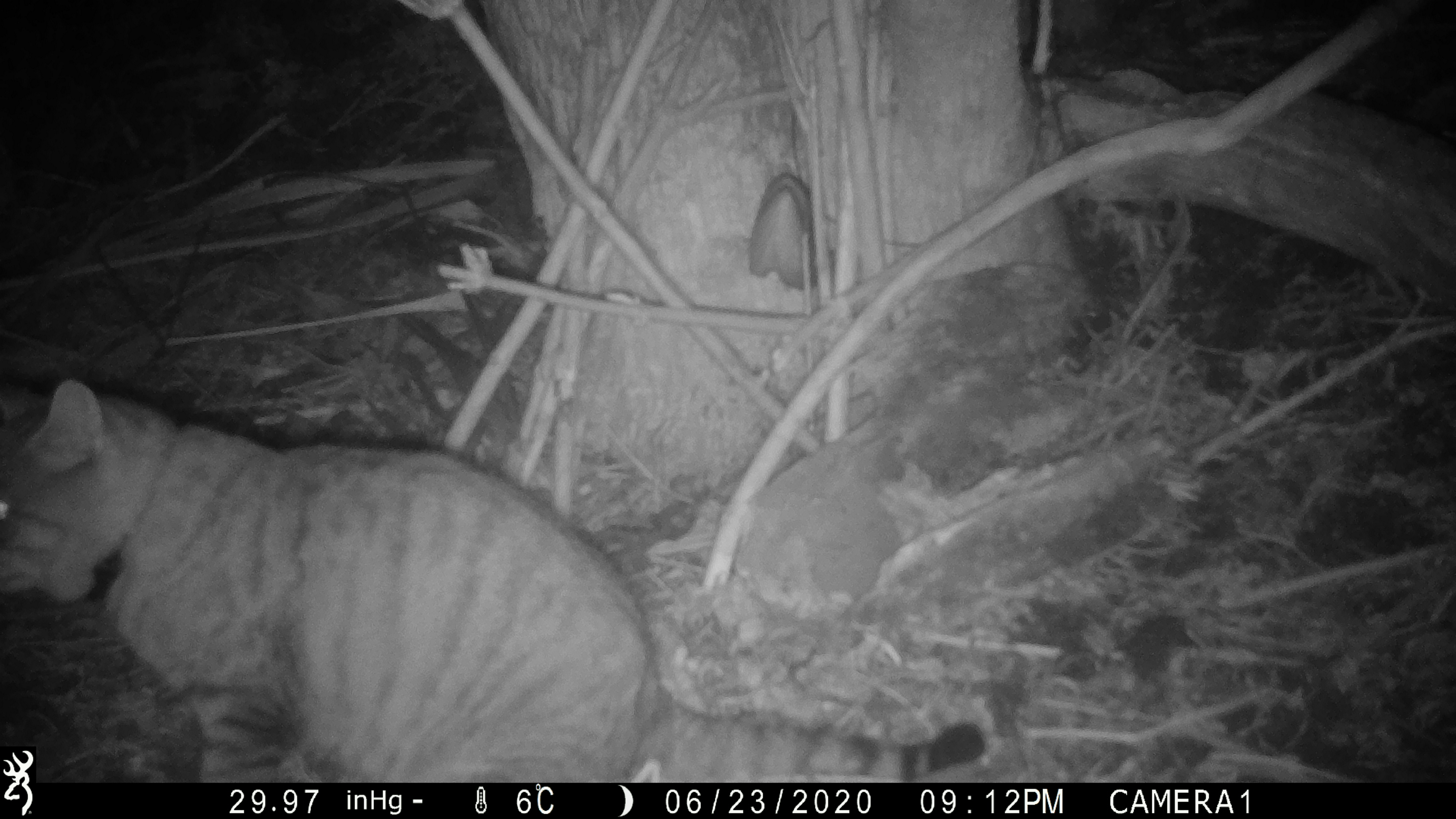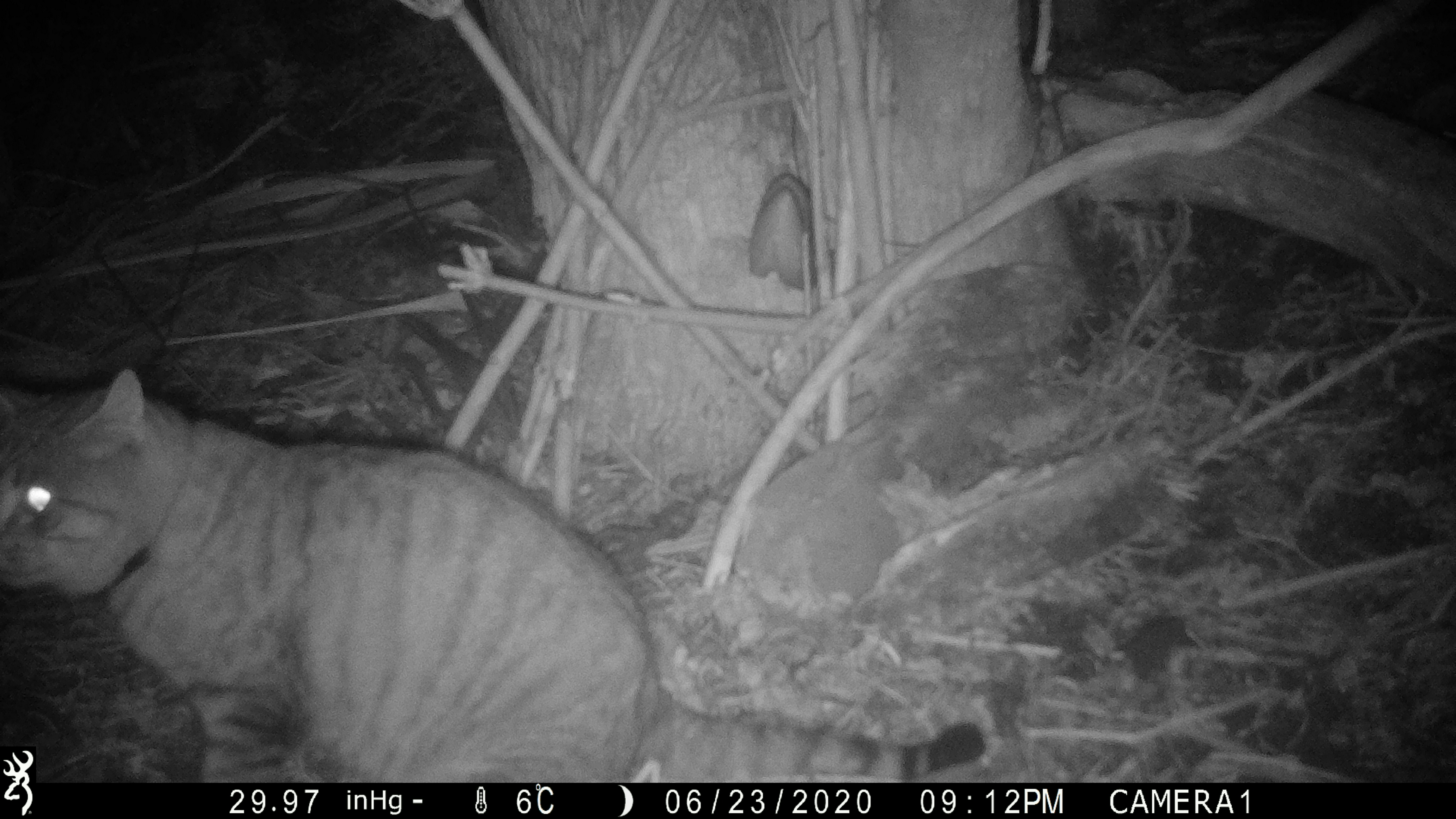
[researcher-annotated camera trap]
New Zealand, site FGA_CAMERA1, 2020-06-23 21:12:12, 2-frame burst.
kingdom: Animalia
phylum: Chordata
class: Mammalia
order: Carnivora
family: Felidae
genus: Felis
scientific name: Felis catus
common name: domestic cat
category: cat